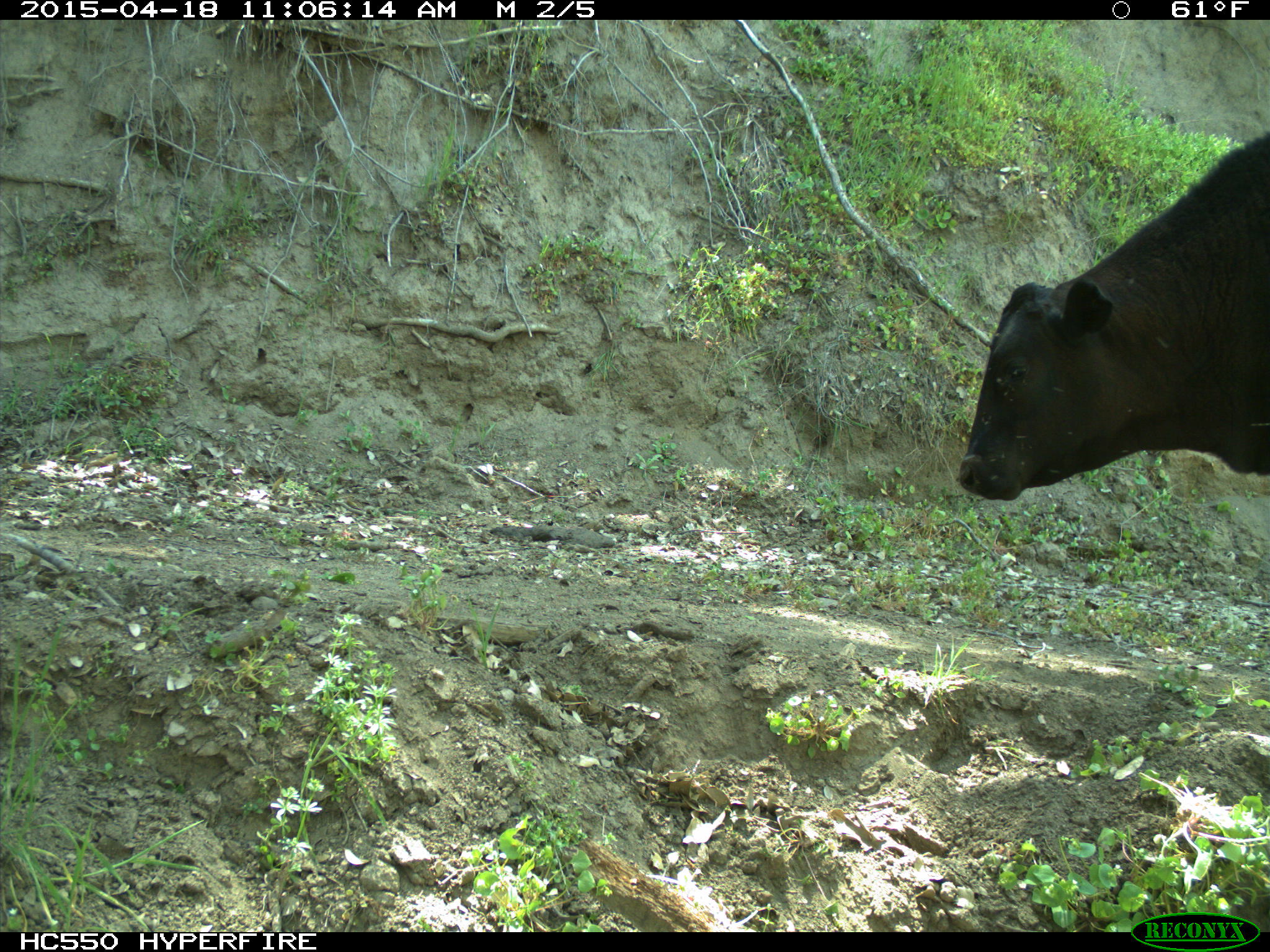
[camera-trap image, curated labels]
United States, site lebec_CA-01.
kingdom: Animalia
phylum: Chordata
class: Mammalia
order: Artiodactyla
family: Bovidae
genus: Bos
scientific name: Bos taurus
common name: domestic cow